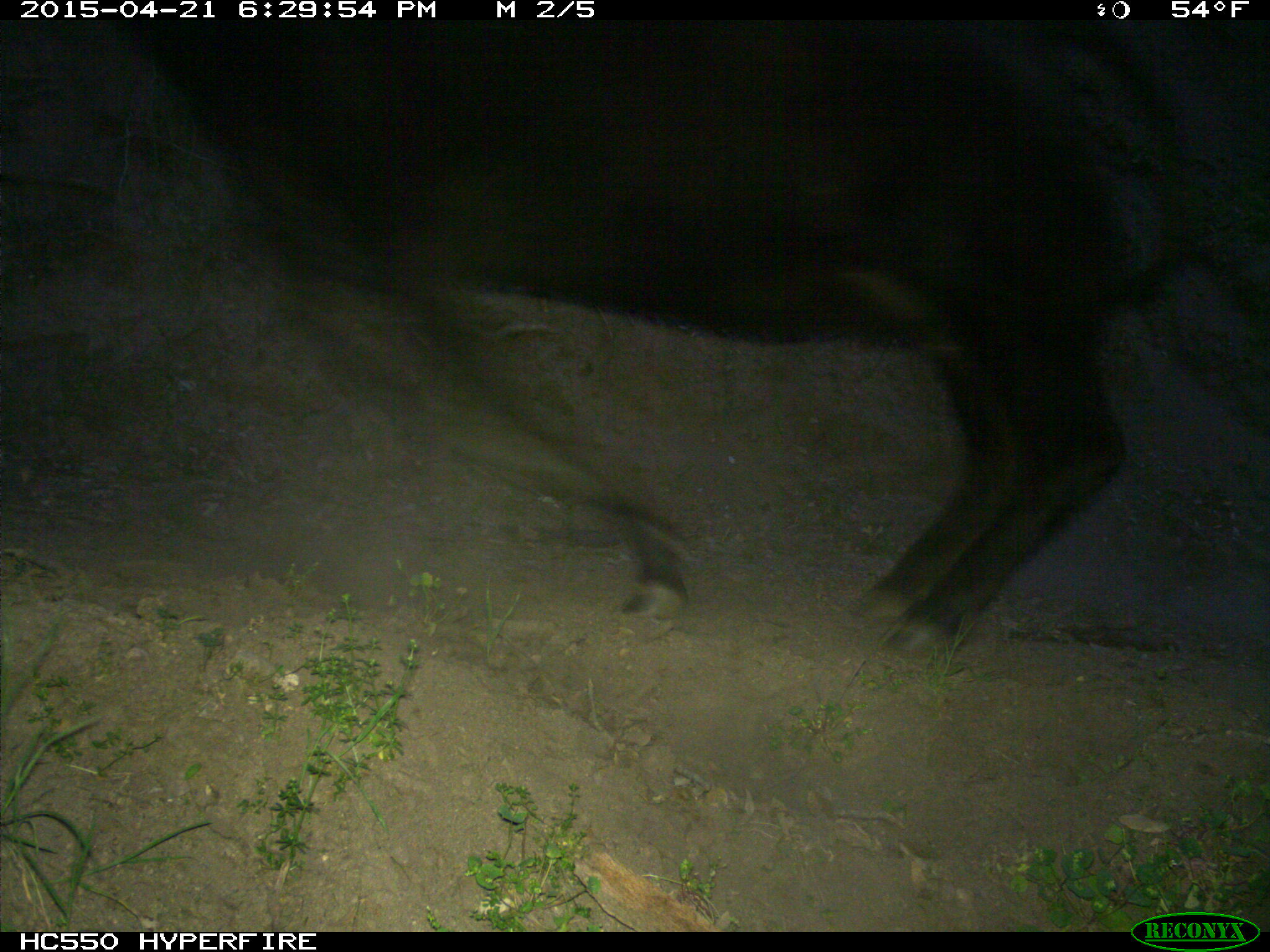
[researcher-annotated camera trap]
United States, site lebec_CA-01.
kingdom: Animalia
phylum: Chordata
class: Mammalia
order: Artiodactyla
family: Bovidae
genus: Bos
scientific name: Bos taurus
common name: domestic cow